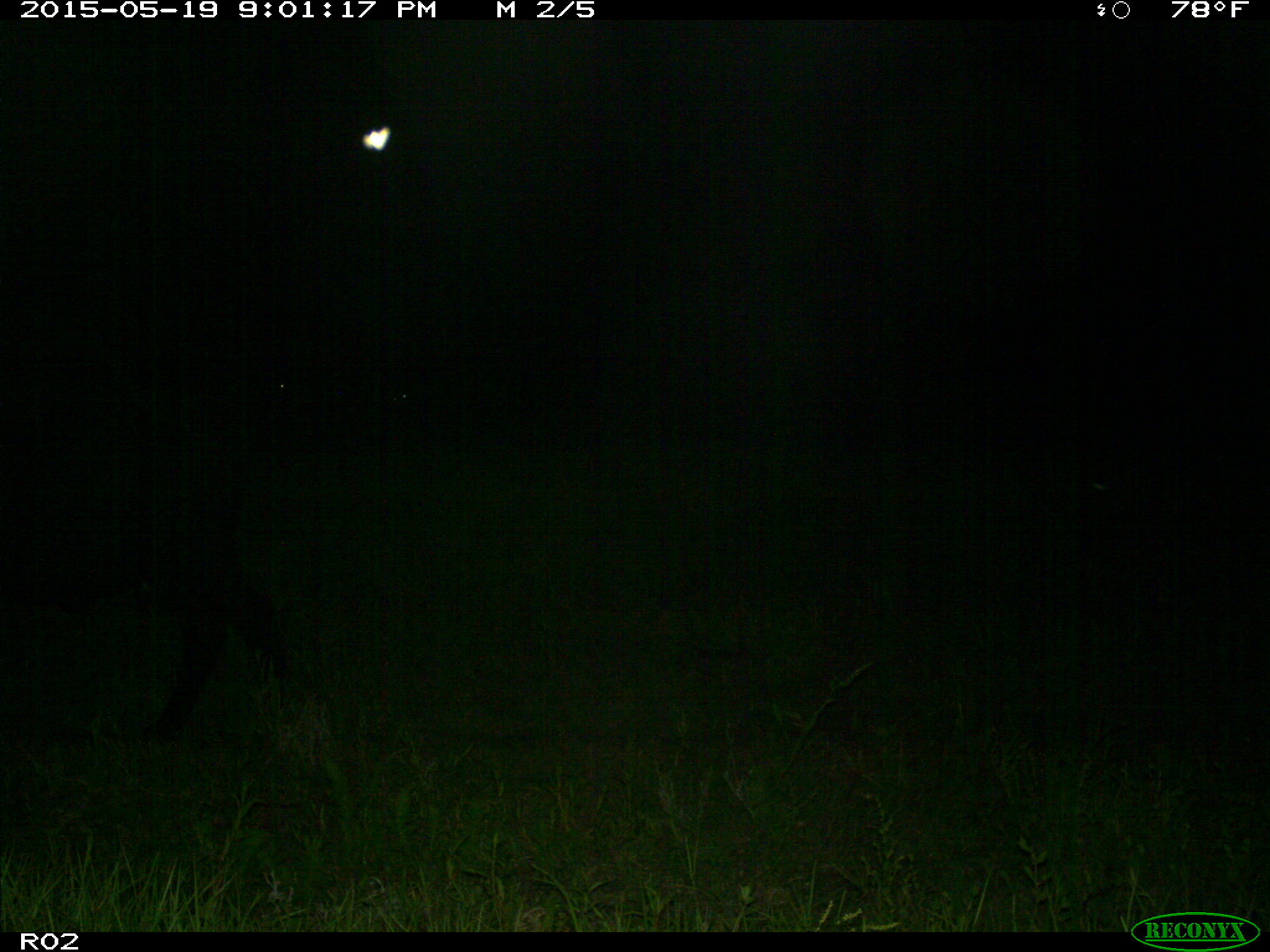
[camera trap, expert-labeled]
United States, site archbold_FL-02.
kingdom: Animalia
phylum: Chordata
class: Mammalia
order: Artiodactyla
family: Bovidae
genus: Bos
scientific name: Bos taurus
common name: domestic cow